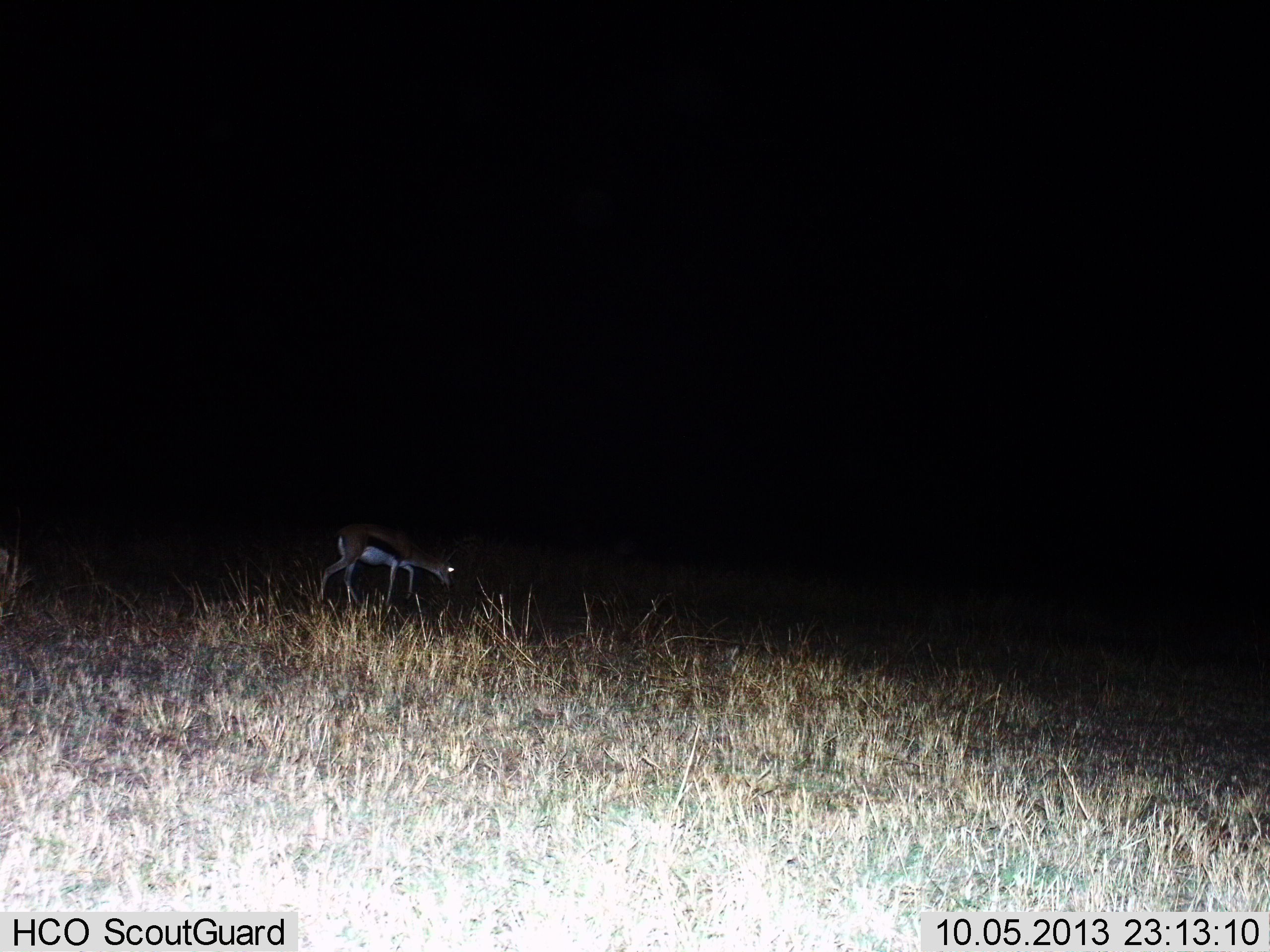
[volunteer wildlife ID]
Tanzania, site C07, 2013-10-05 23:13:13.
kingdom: Animalia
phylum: Chordata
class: Mammalia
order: Artiodactyla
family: Bovidae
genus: Eudorcas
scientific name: Eudorcas thomsonii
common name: thomson's gazelle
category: gazellethomsons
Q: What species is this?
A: Gazellethomsons (thomson's gazelle) (Eudorcas thomsonii).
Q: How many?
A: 1.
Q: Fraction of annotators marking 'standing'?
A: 43%.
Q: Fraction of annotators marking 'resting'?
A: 0%.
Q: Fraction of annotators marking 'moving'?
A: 36%.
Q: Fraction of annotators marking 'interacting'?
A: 0%.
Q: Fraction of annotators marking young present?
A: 0%.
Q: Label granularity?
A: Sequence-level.